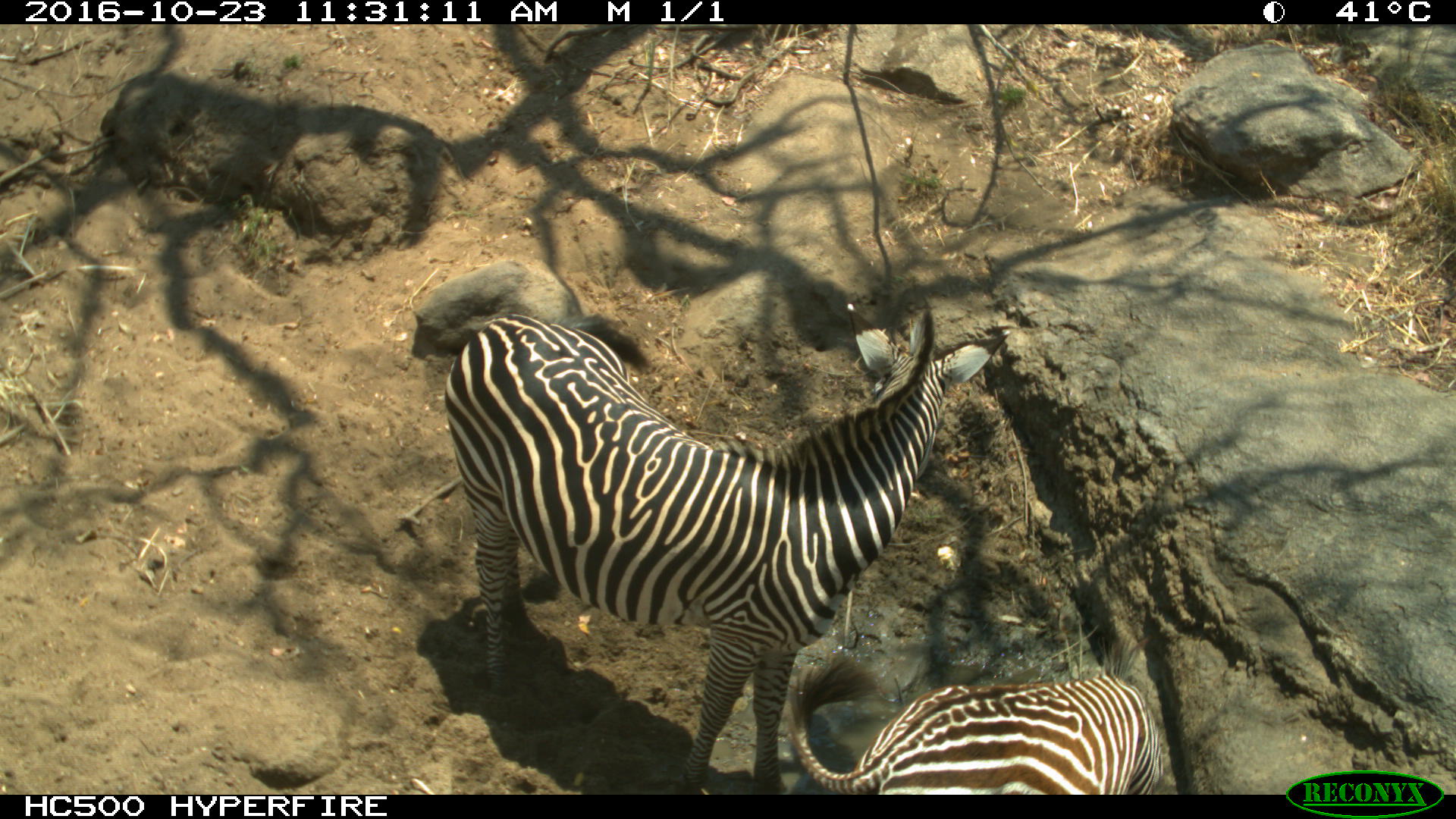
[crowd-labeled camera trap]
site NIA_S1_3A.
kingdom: Animalia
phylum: Chordata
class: Mammalia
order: Perissodactyla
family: Equidae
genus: Equus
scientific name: Equus quagga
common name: plains zebra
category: zebraplains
Zebraplains (plains zebra) (Equus quagga), count 2. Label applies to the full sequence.